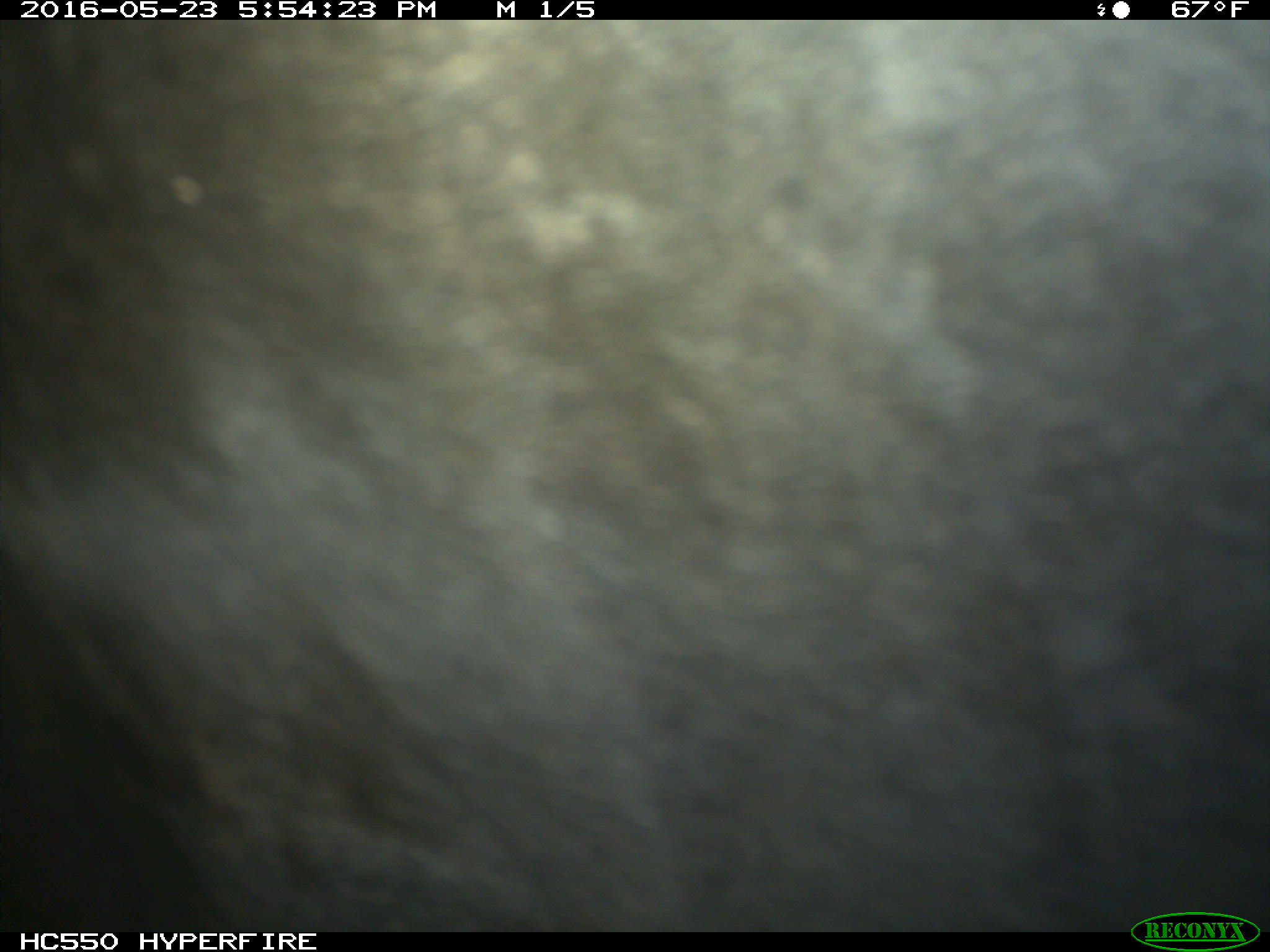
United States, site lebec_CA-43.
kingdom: Animalia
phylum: Chordata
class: Mammalia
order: Artiodactyla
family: Bovidae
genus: Bos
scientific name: Bos taurus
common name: domestic cow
Bos taurus (domestic cow).